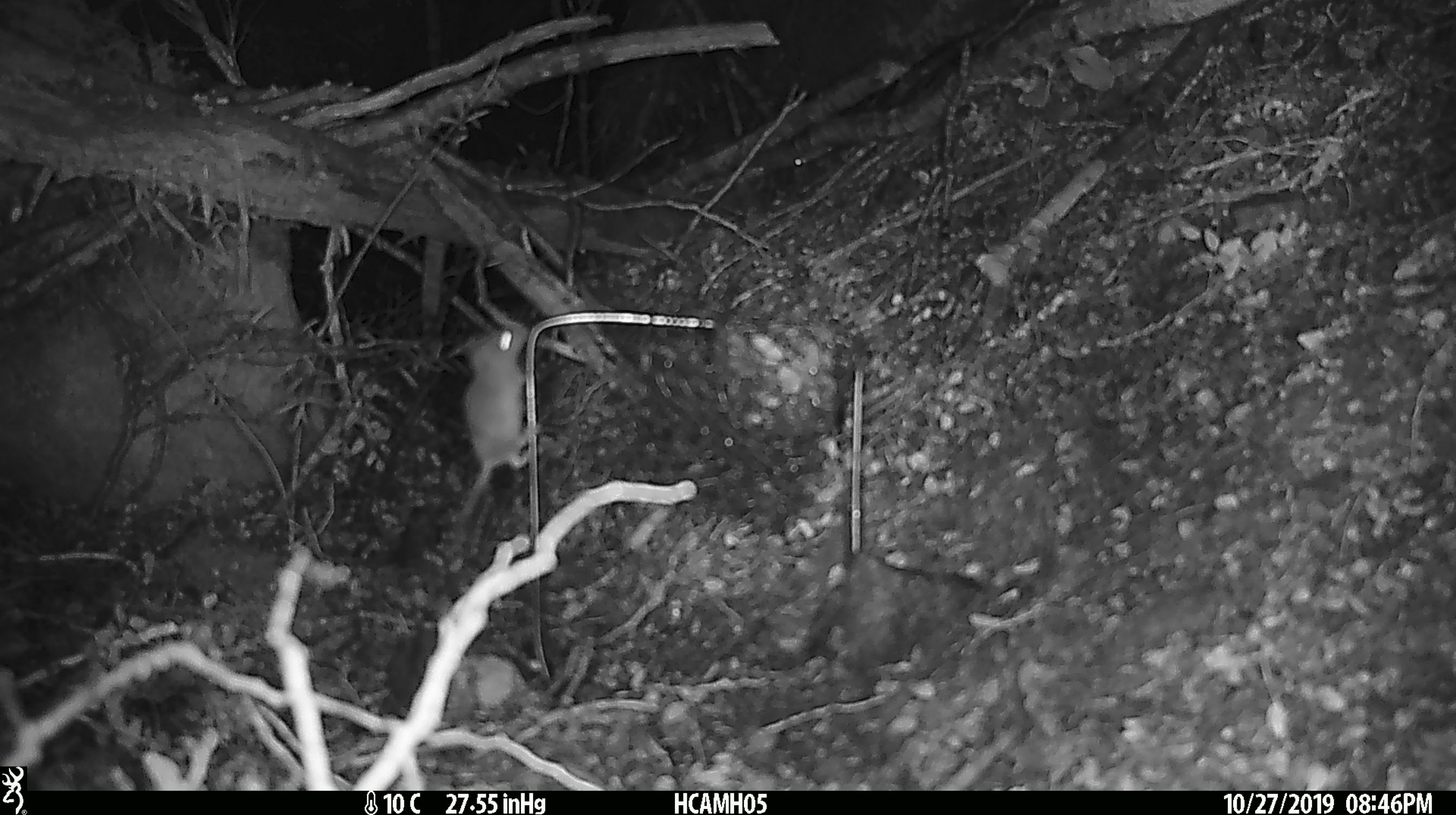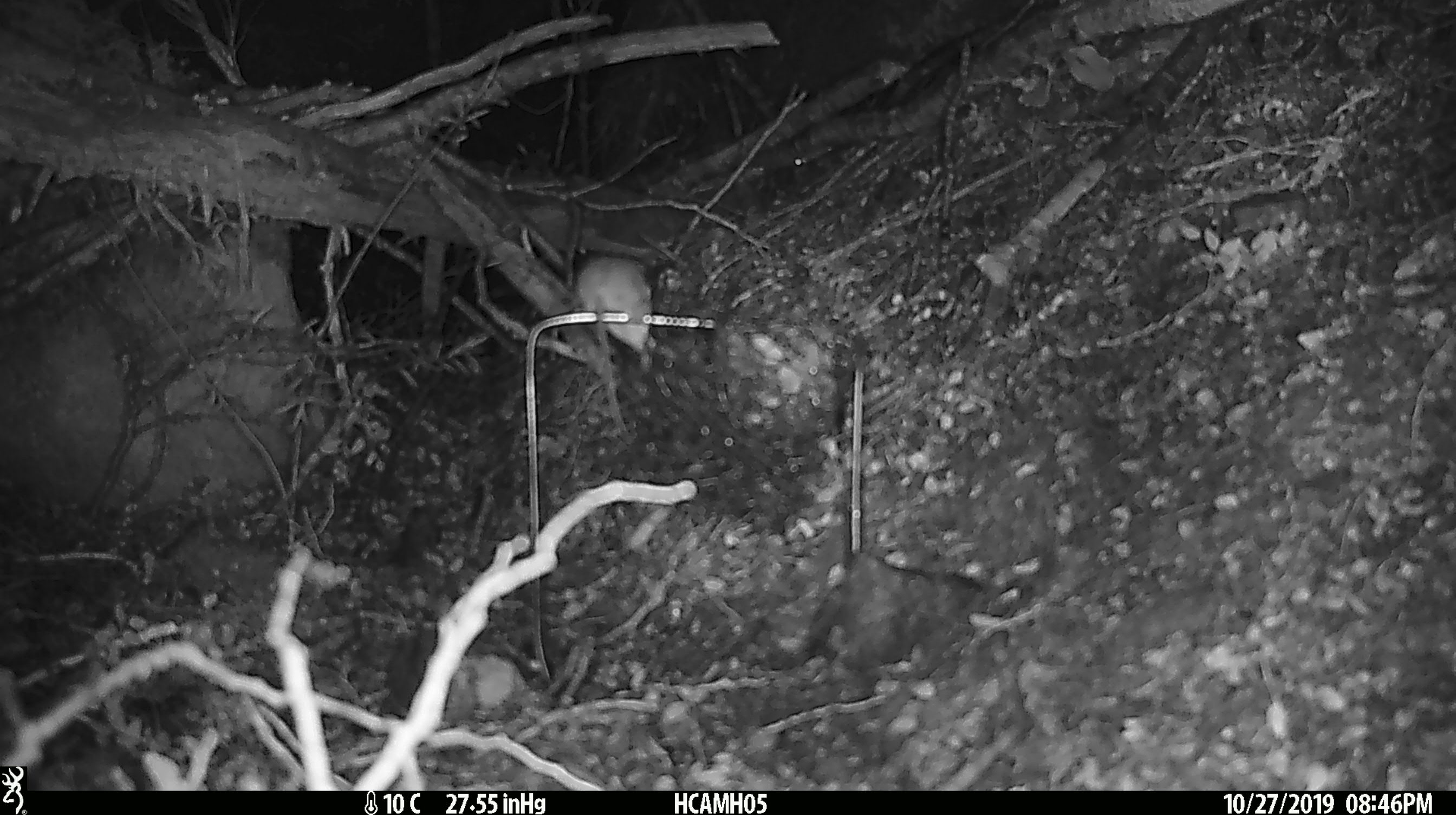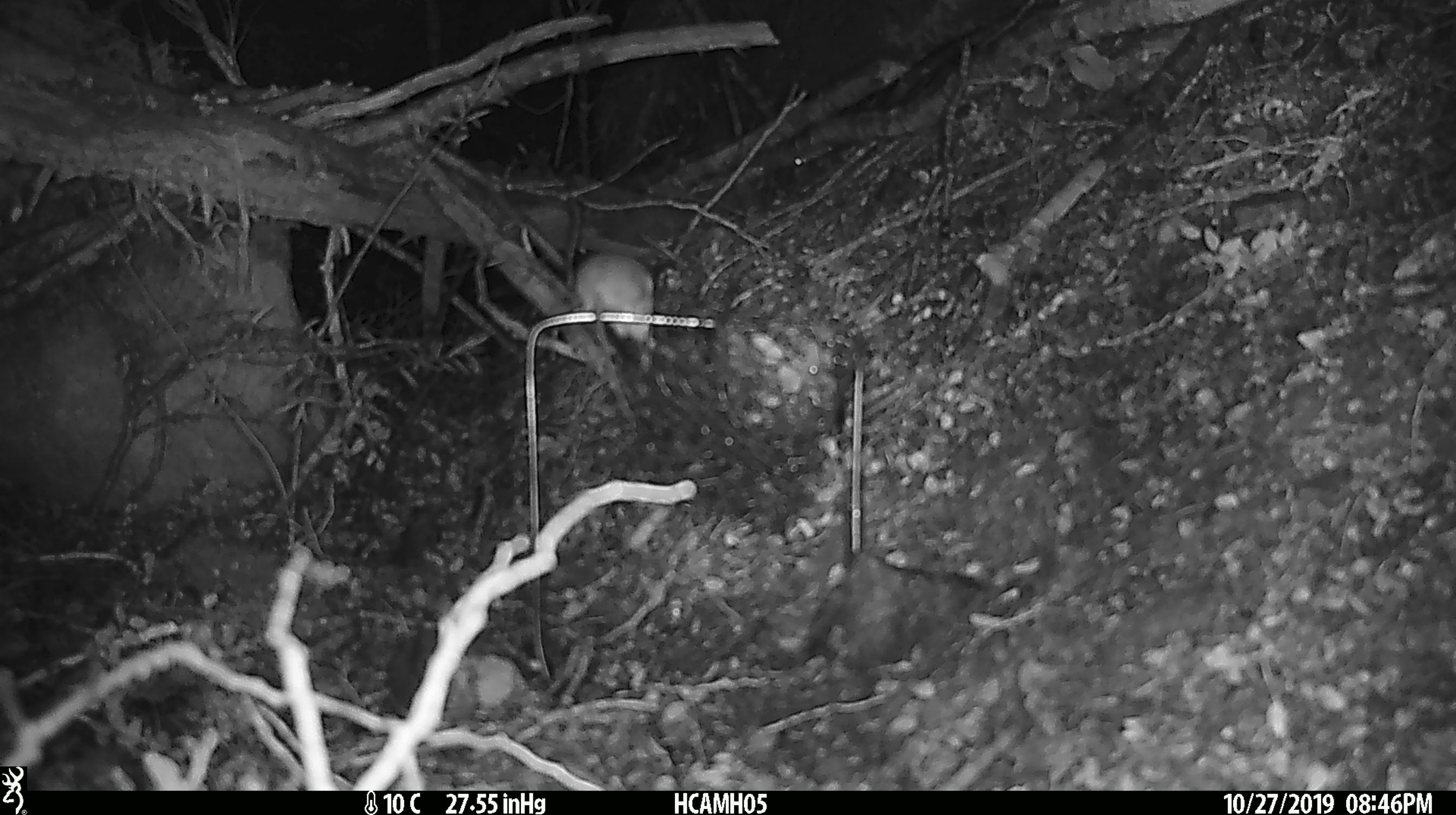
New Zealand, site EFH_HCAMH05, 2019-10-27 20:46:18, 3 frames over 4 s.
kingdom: Animalia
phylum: Chordata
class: Mammalia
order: Rodentia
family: Muridae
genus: Mus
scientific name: Mus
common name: mouse